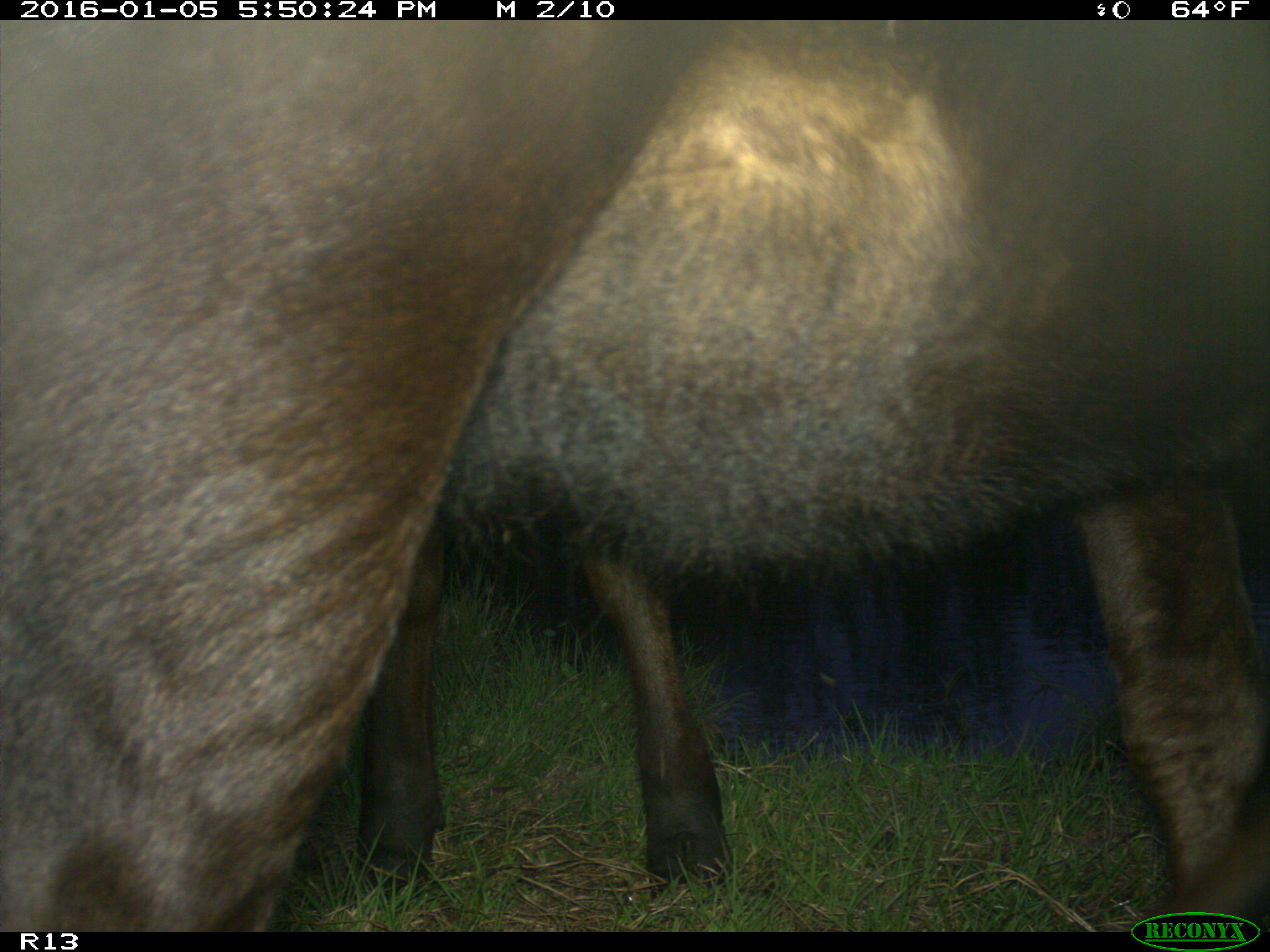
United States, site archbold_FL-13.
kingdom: Animalia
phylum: Chordata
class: Mammalia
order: Artiodactyla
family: Bovidae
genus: Bos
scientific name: Bos taurus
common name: domestic cow